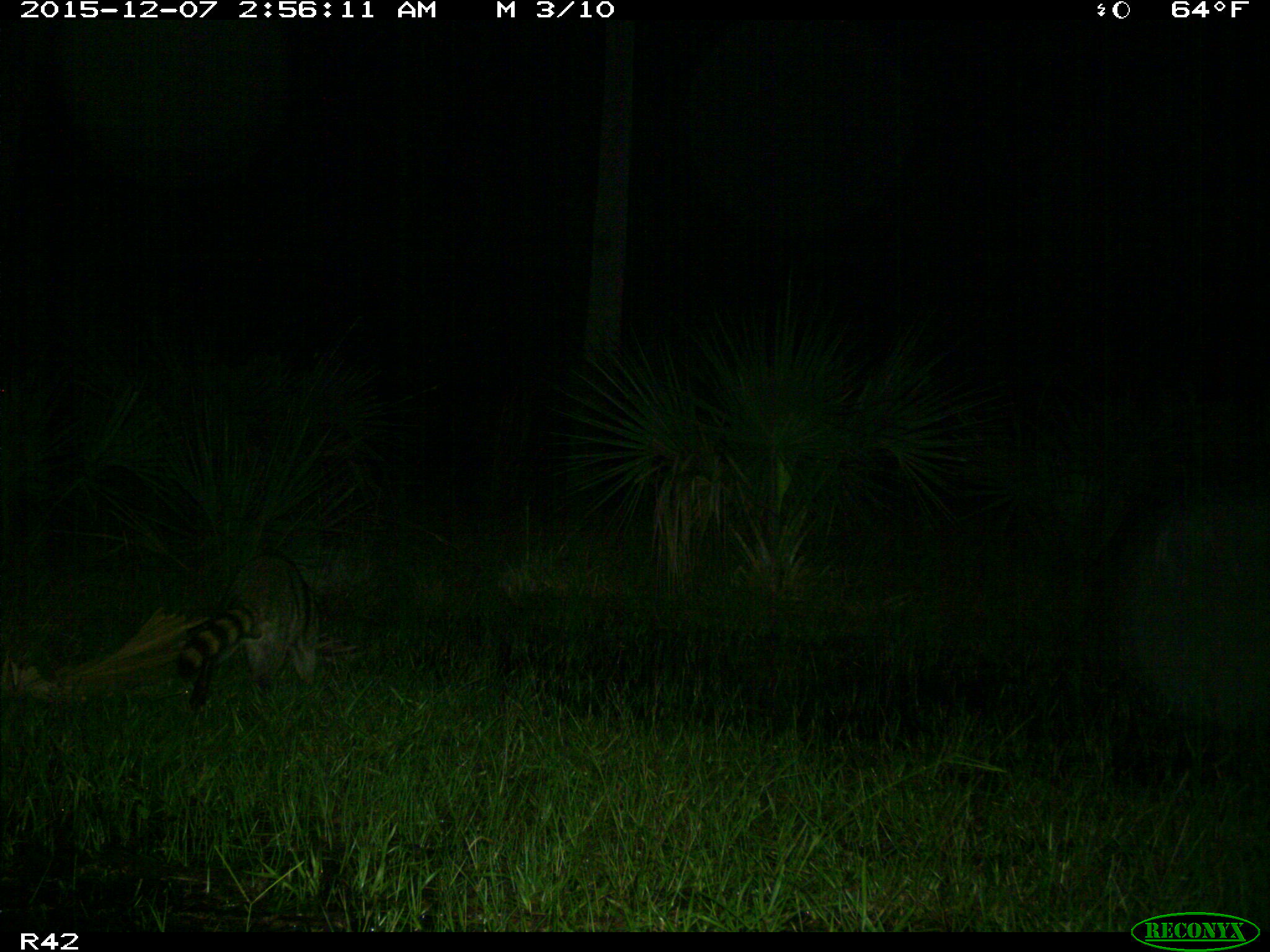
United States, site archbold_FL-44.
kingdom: Animalia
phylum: Chordata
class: Mammalia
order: Carnivora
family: Procyonidae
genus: Procyon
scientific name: Procyon lotor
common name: common raccoon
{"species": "Procyon lotor (common raccoon)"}